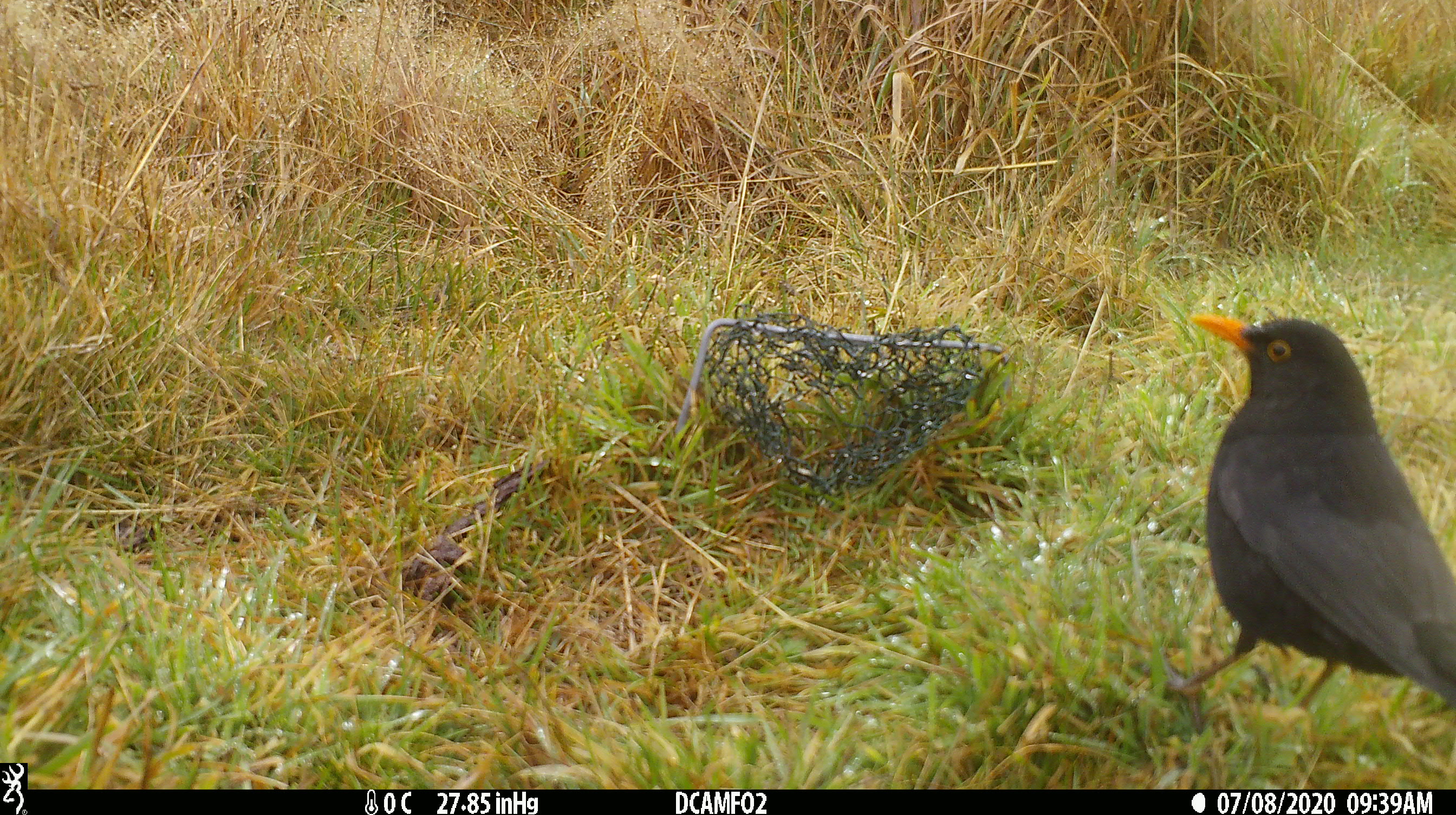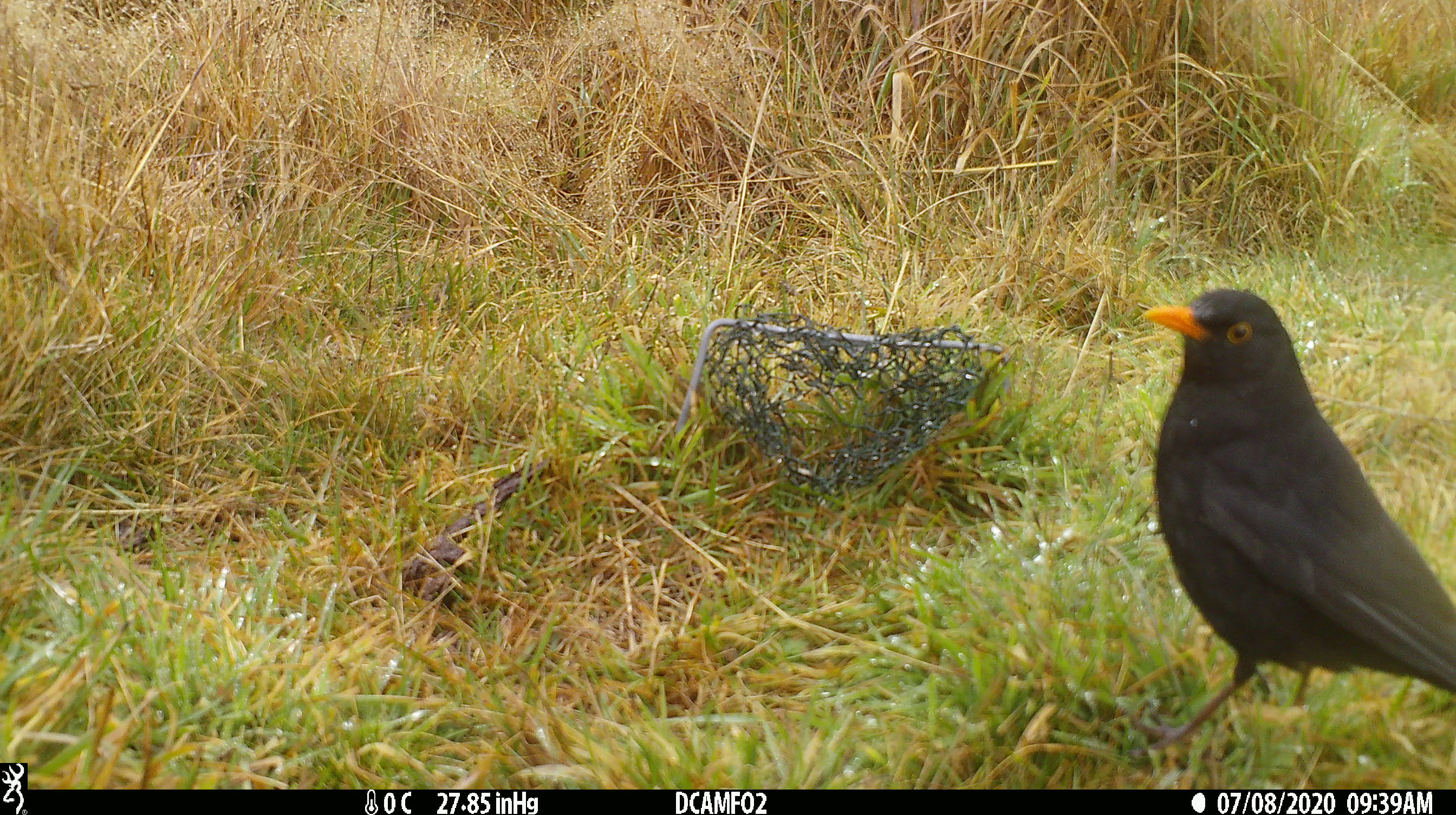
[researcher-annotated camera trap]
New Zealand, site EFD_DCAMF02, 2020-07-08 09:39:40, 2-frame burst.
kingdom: Animalia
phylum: Chordata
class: Aves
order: Passeriformes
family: Turdidae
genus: Turdus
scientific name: Turdus merula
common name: eurasian blackbird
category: blackbird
Blackbird (eurasian blackbird) (Turdus merula).